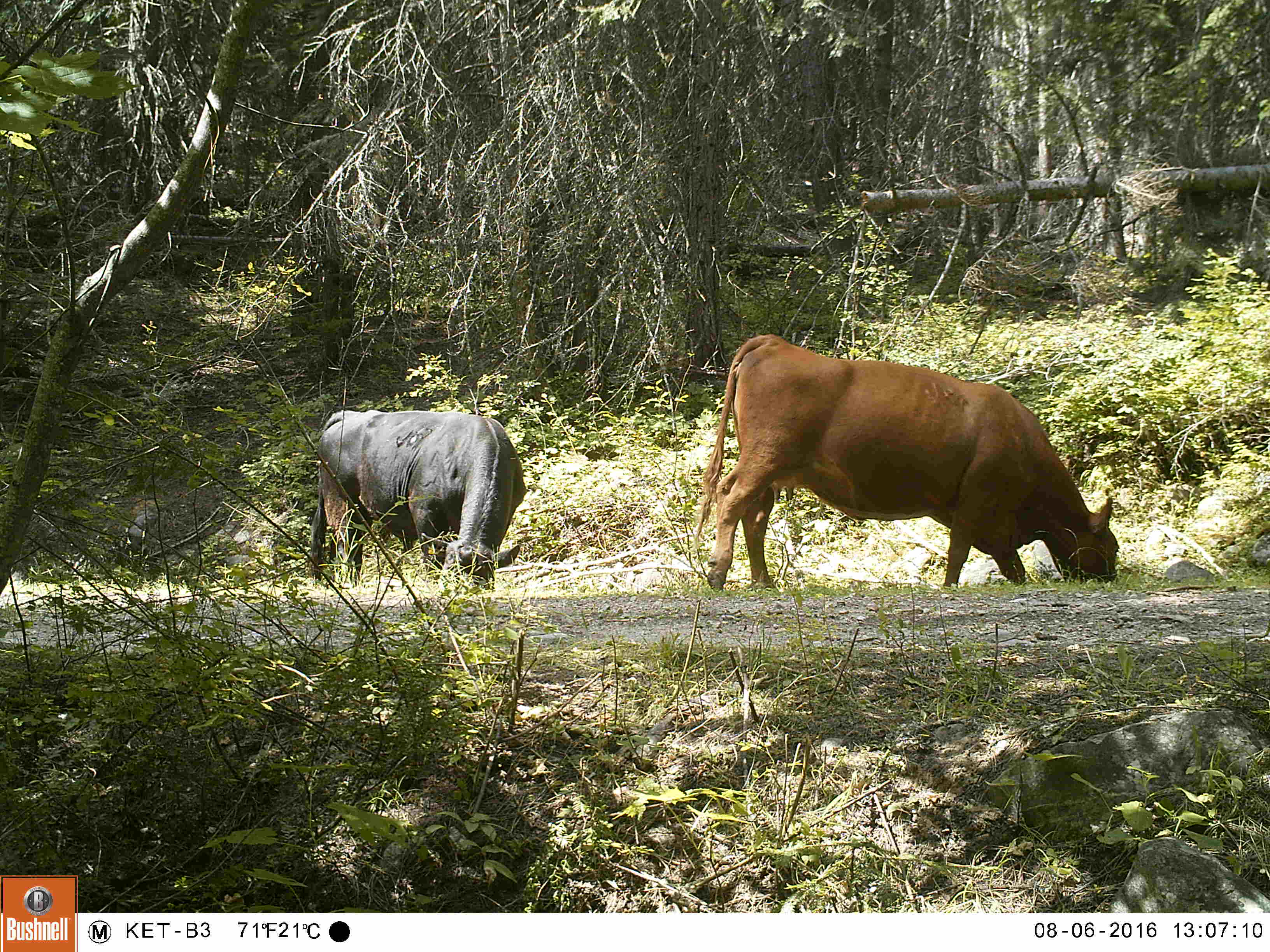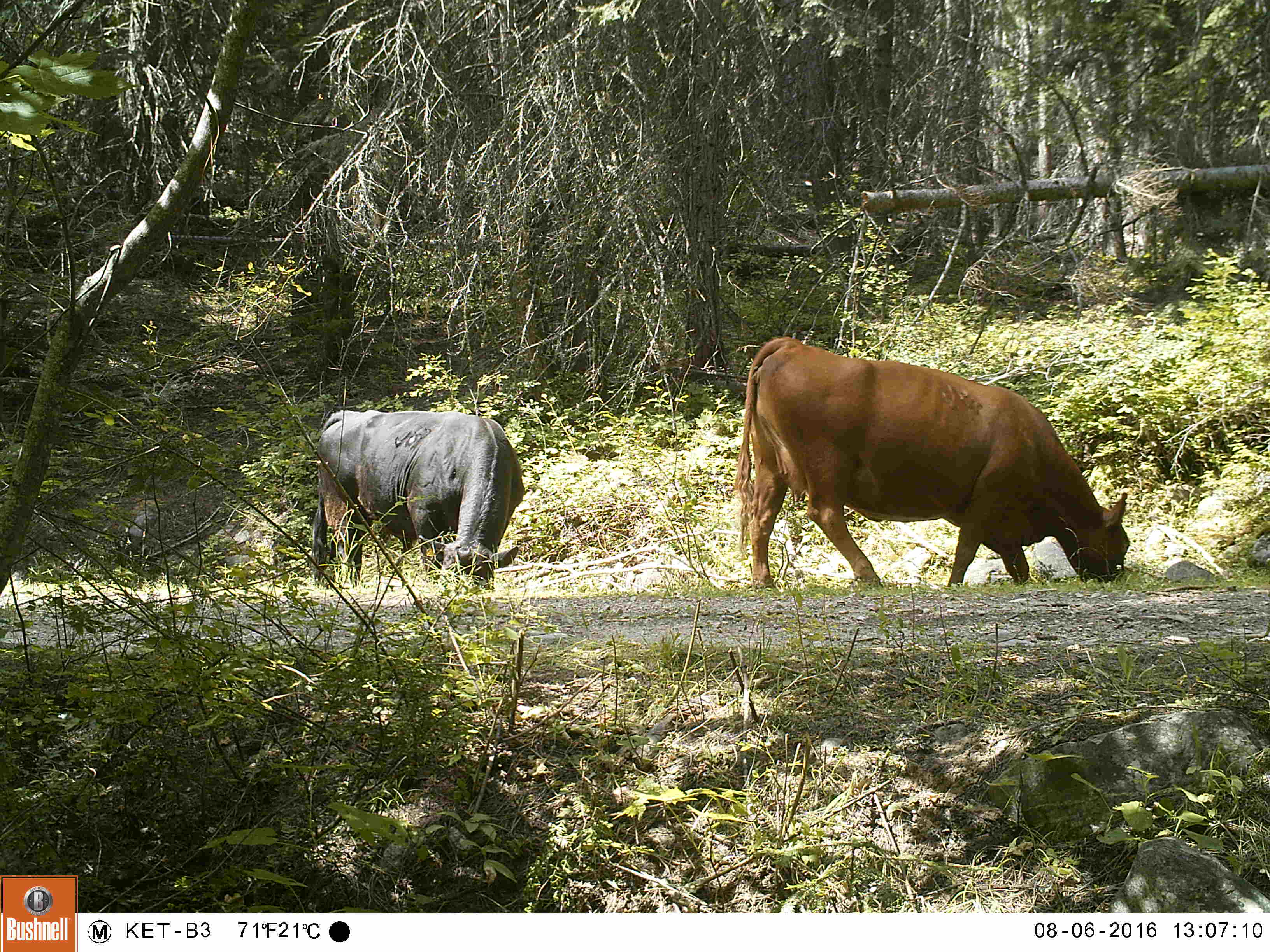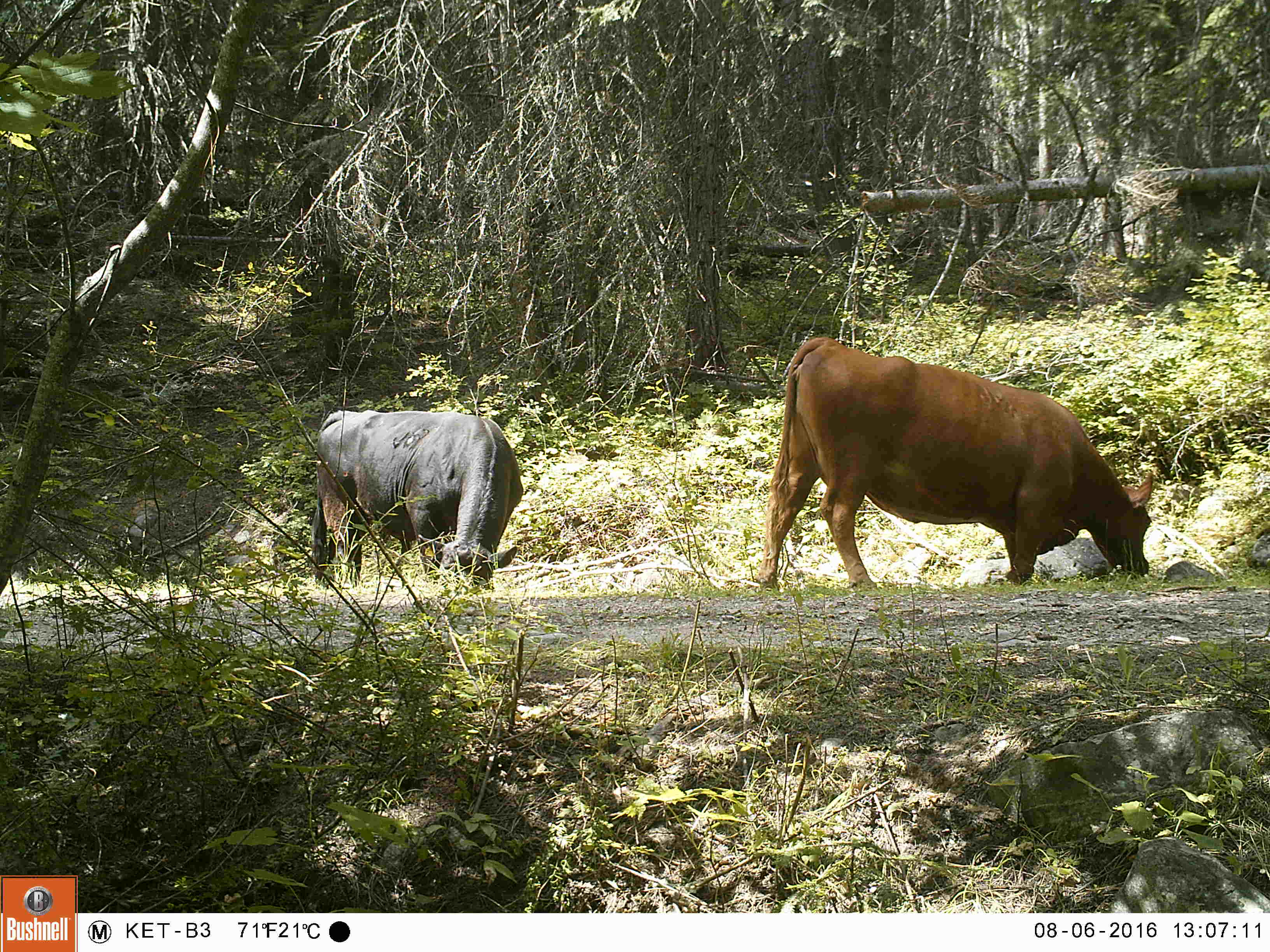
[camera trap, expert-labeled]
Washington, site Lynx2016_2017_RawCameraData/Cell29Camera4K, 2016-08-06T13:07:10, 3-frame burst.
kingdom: Animalia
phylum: Chordata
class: Mammalia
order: Artiodactyla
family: Bovidae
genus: Bos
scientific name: Bos taurus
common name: domestic cattle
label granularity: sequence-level